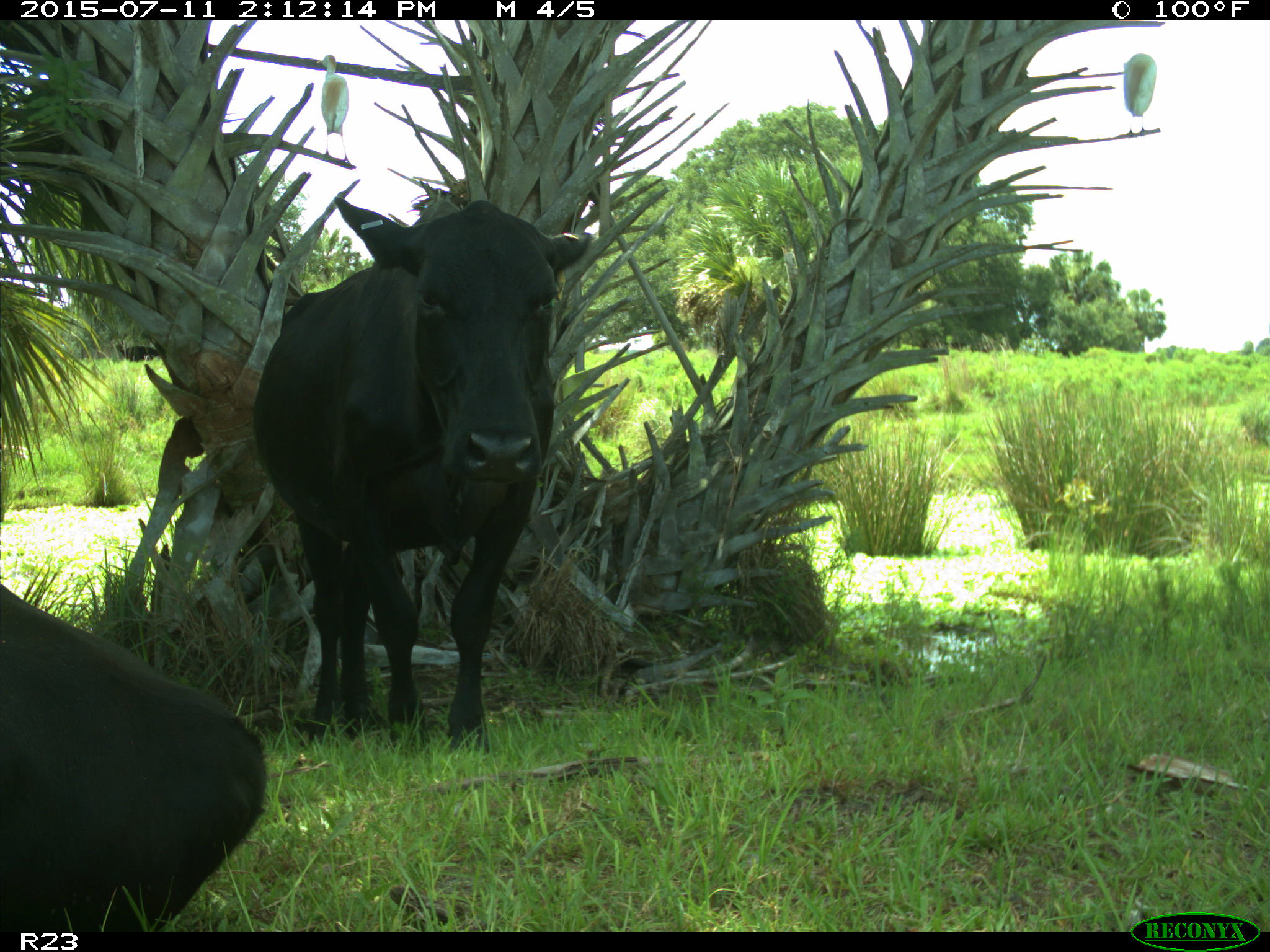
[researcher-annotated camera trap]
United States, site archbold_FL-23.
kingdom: Animalia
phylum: Chordata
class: Mammalia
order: Artiodactyla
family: Bovidae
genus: Bos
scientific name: Bos taurus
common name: domestic cow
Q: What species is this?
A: Bos taurus (domestic cow).